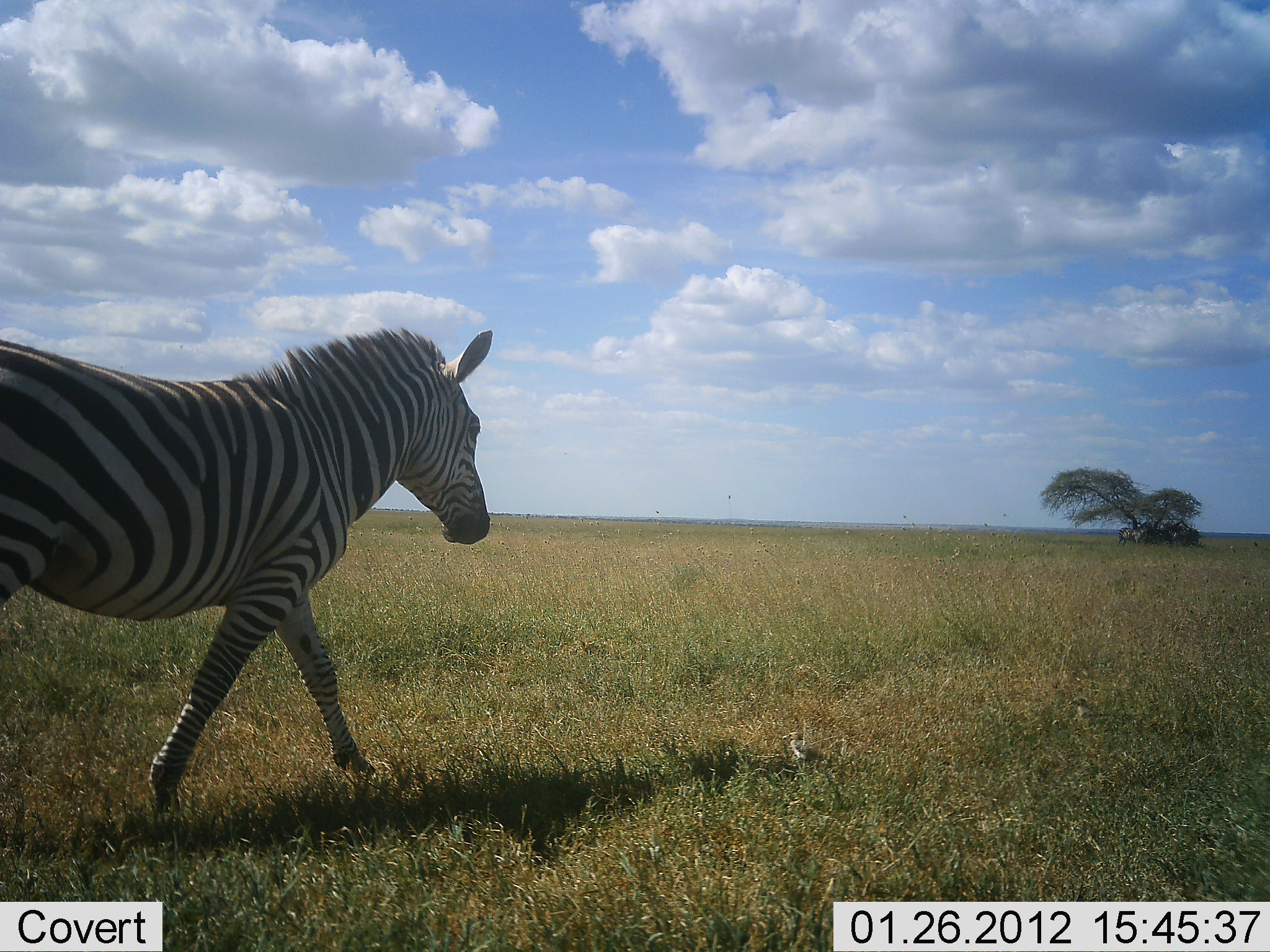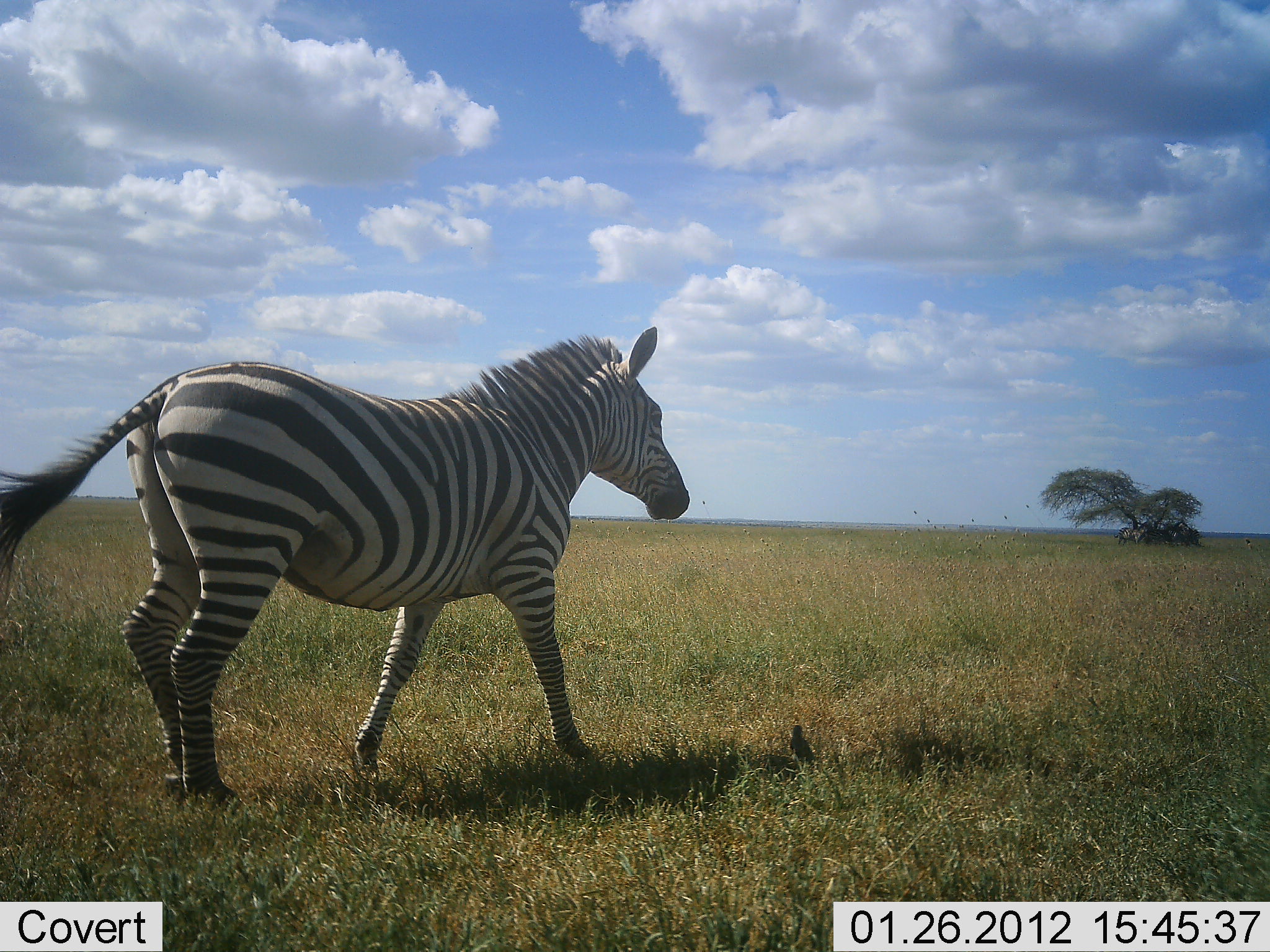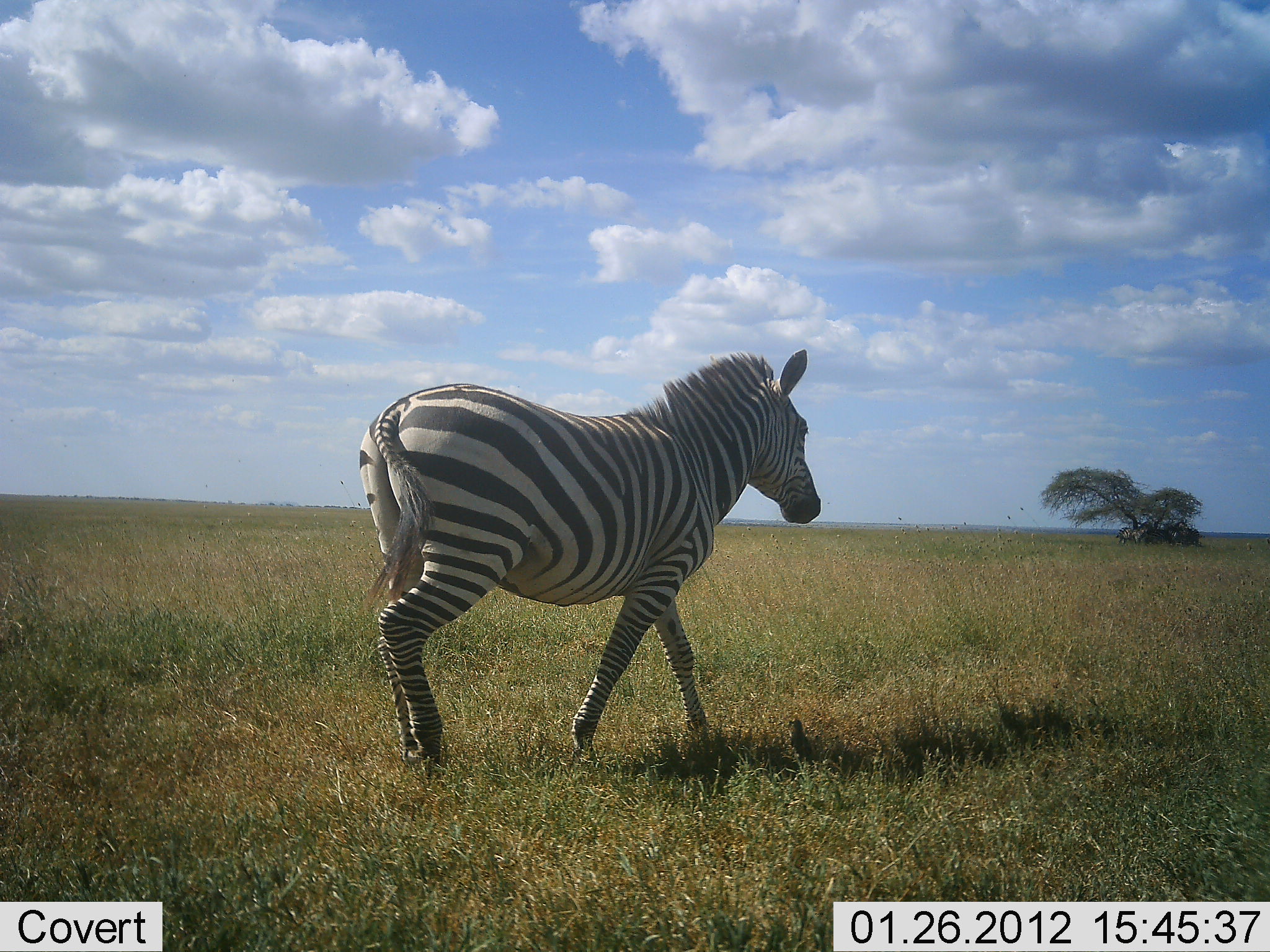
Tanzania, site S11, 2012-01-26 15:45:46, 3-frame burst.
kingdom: Animalia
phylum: Chordata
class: Mammalia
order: Perissodactyla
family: Equidae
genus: Equus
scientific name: Equus quagga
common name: plains zebra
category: zebra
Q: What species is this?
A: Zebra (plains zebra) (Equus quagga).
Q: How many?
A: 1.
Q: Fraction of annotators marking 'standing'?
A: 3%.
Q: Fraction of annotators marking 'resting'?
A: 0%.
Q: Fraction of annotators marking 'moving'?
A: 100%.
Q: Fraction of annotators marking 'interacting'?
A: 0%.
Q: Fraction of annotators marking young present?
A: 0%.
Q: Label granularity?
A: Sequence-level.